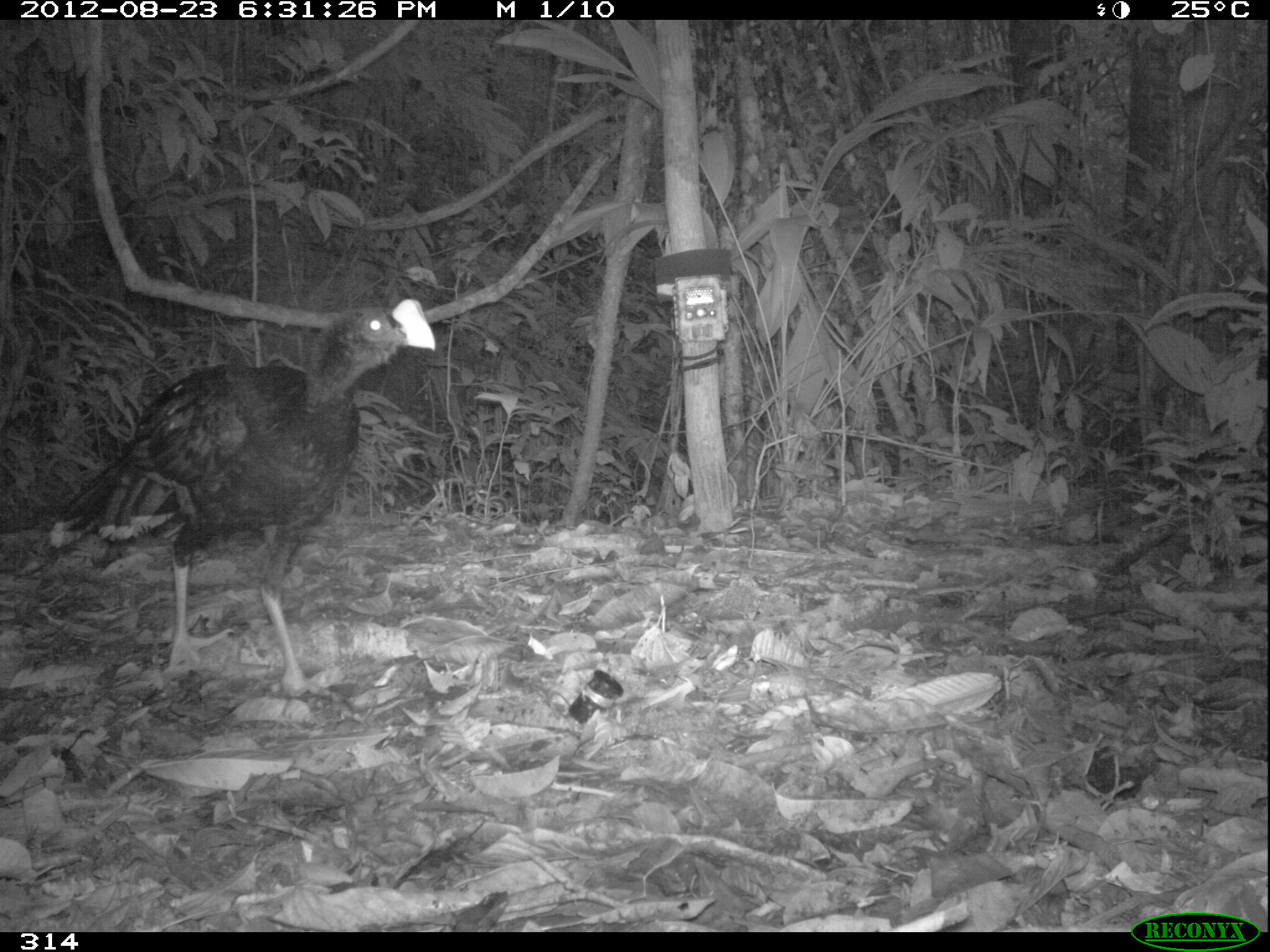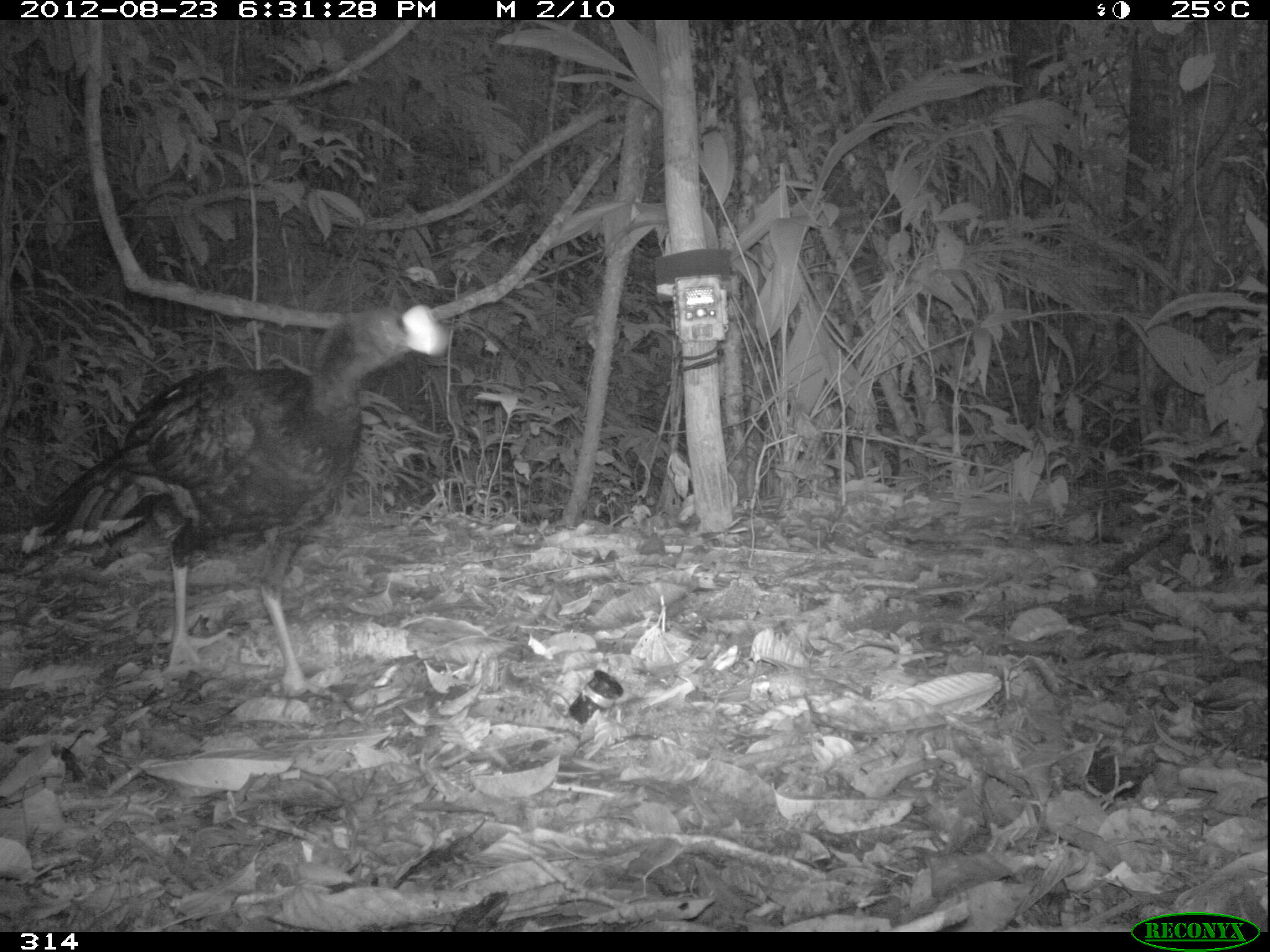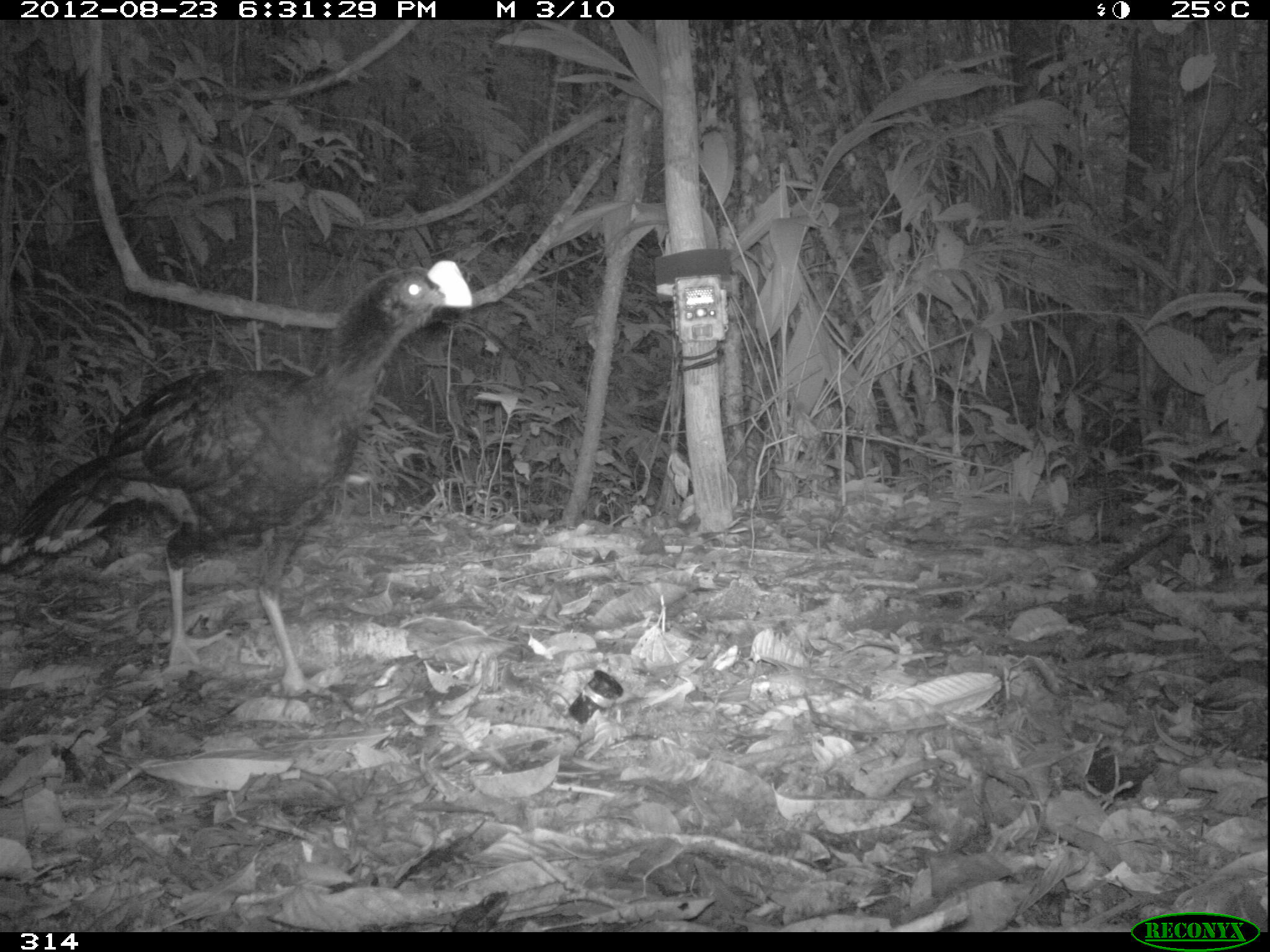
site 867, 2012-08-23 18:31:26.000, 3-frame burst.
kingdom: Animalia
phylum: Chordata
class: Aves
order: Galliformes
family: Cracidae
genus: Mitu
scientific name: Mitu tuberosum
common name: razor-billed curassow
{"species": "Mitu tuberosum (razor-billed curassow)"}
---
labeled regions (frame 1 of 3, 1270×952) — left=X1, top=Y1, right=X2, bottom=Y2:
mitu tuberosum: left=46, top=293, right=438, bottom=700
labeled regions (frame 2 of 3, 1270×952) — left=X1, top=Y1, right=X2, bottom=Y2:
mitu tuberosum: left=4, top=300, right=451, bottom=694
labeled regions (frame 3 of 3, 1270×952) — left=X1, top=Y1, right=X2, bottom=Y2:
mitu tuberosum: left=0, top=255, right=477, bottom=694